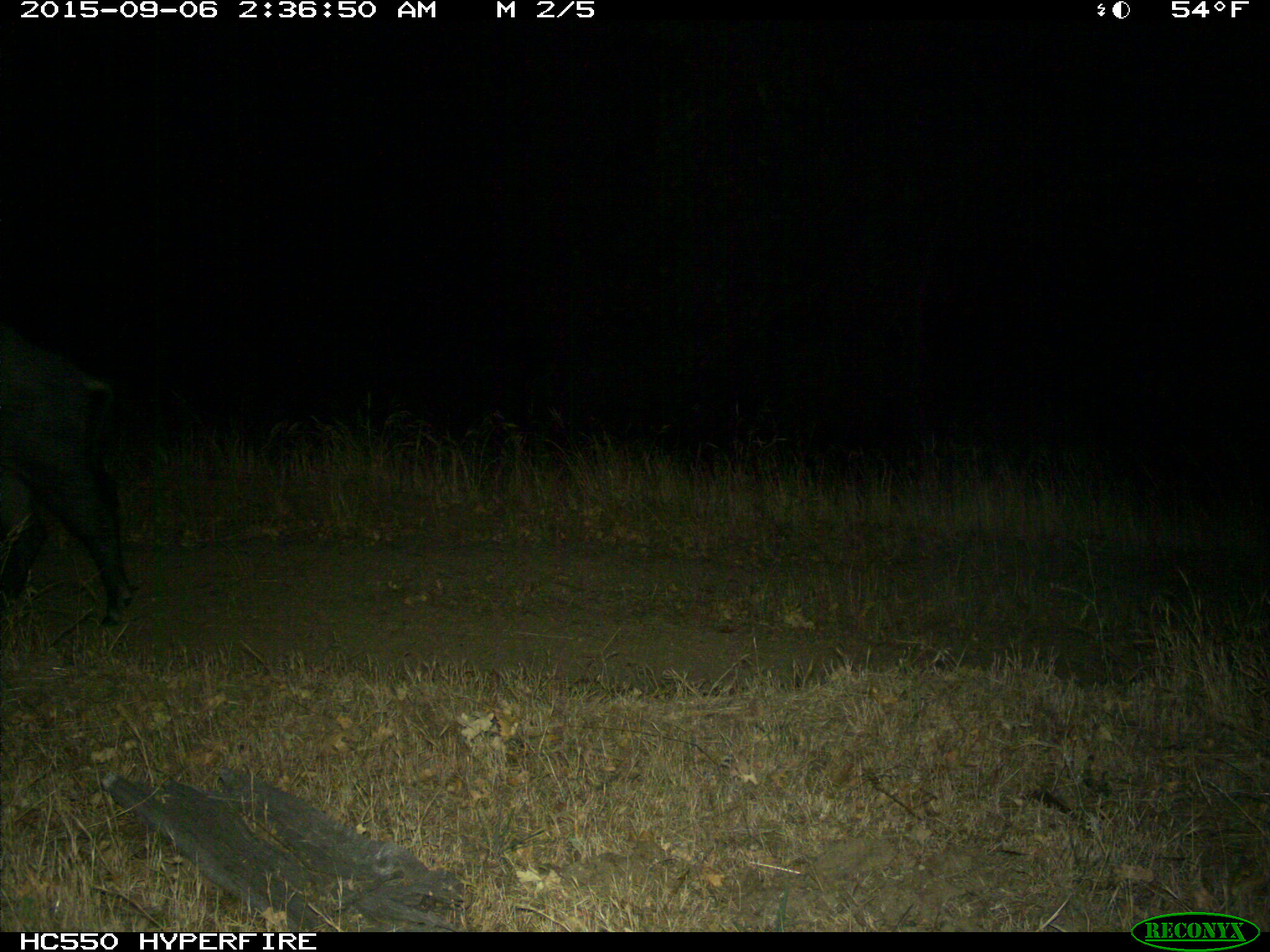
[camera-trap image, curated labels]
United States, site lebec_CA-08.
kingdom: Animalia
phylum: Chordata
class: Mammalia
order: Artiodactyla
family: Suidae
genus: Sus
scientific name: Sus scrofa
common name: wild boar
Sus scrofa (wild boar).